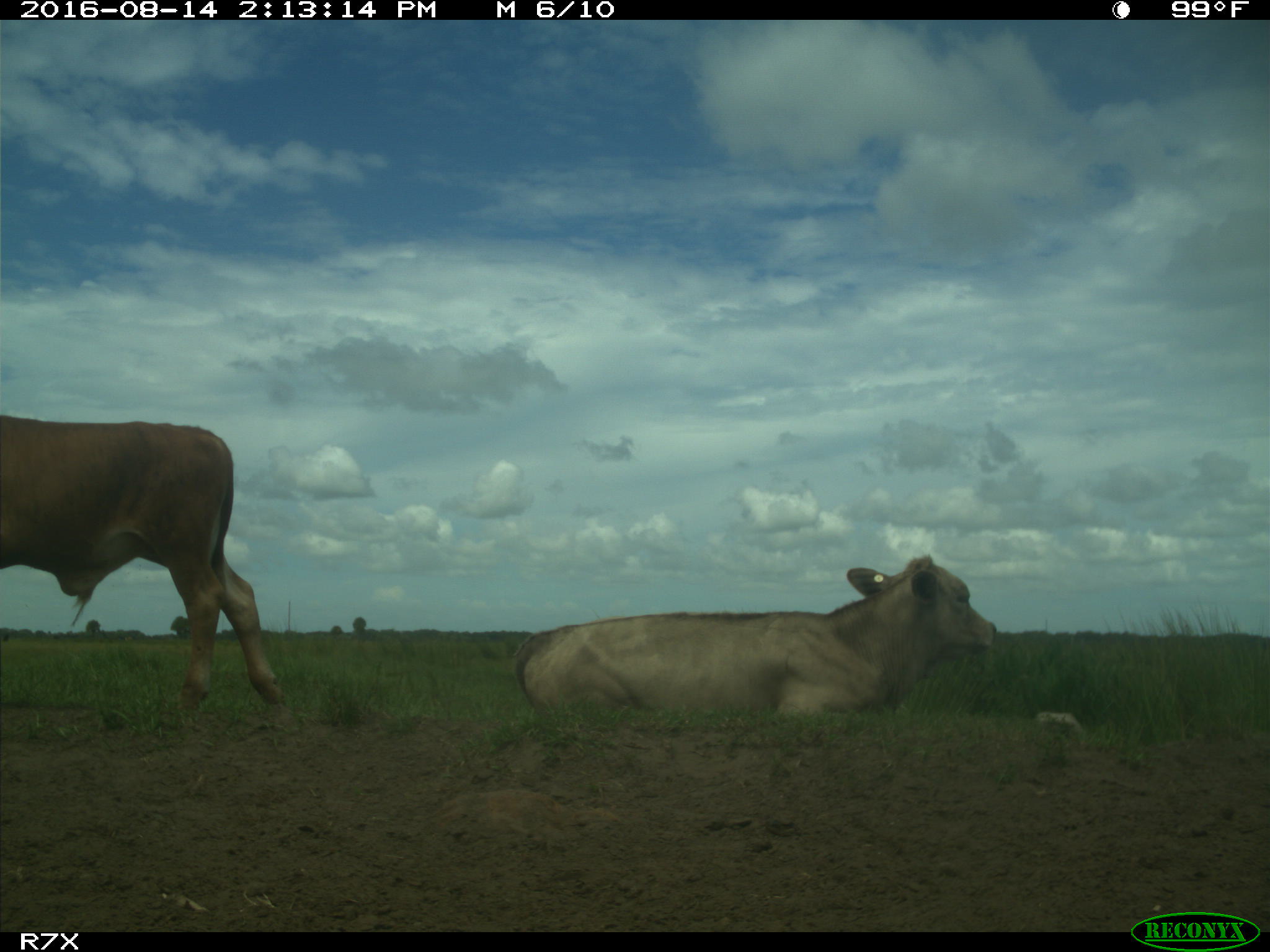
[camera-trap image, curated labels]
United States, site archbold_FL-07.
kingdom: Animalia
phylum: Chordata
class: Mammalia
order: Artiodactyla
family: Bovidae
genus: Bos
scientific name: Bos taurus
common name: domestic cow